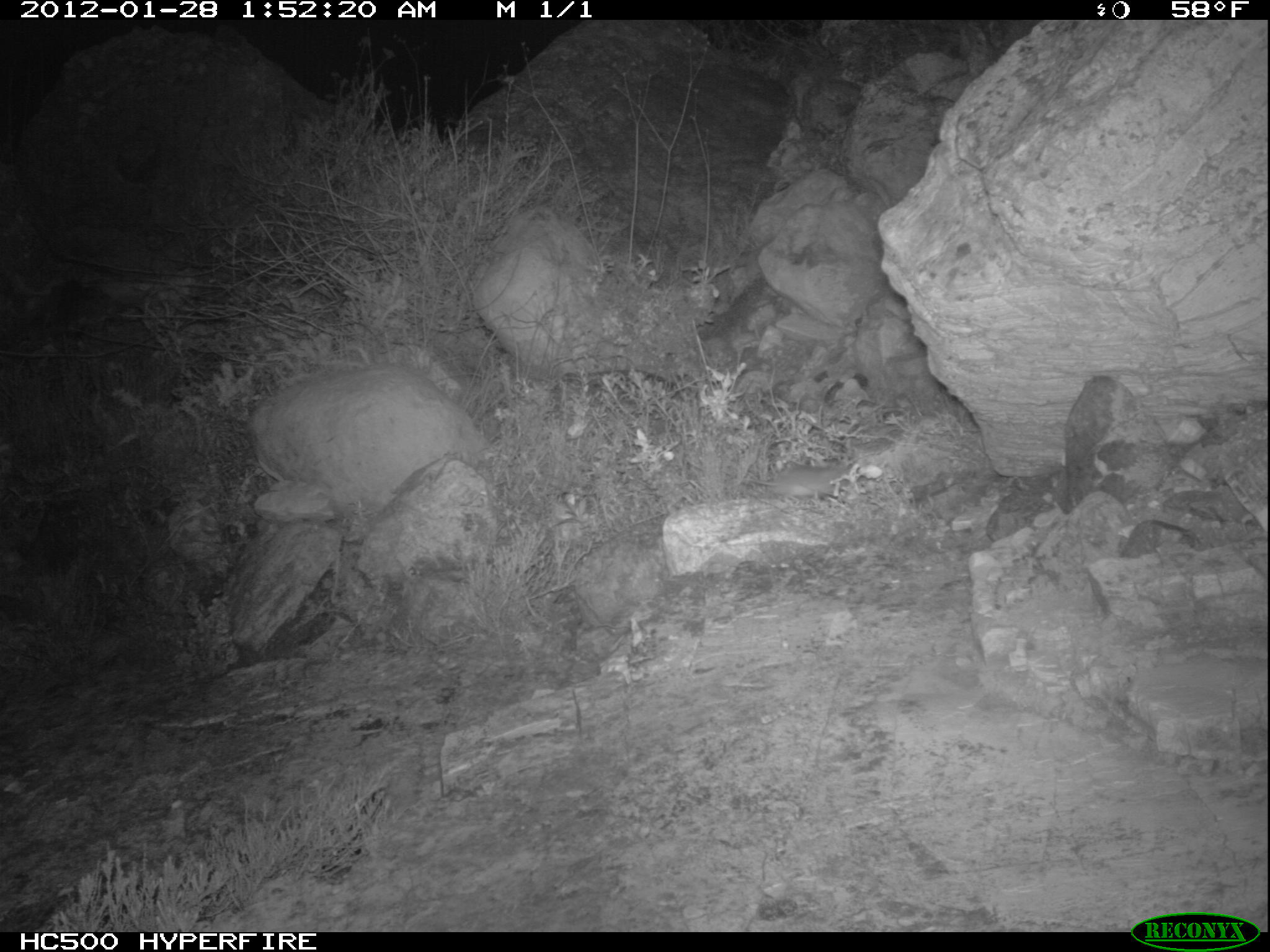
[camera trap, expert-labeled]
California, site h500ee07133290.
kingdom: Animalia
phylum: Chordata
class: Mammalia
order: Rodentia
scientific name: Rodentia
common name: rodent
Rodent (Rodentia).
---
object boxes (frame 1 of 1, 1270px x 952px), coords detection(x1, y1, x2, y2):
rodent: detection(745, 456, 863, 496)